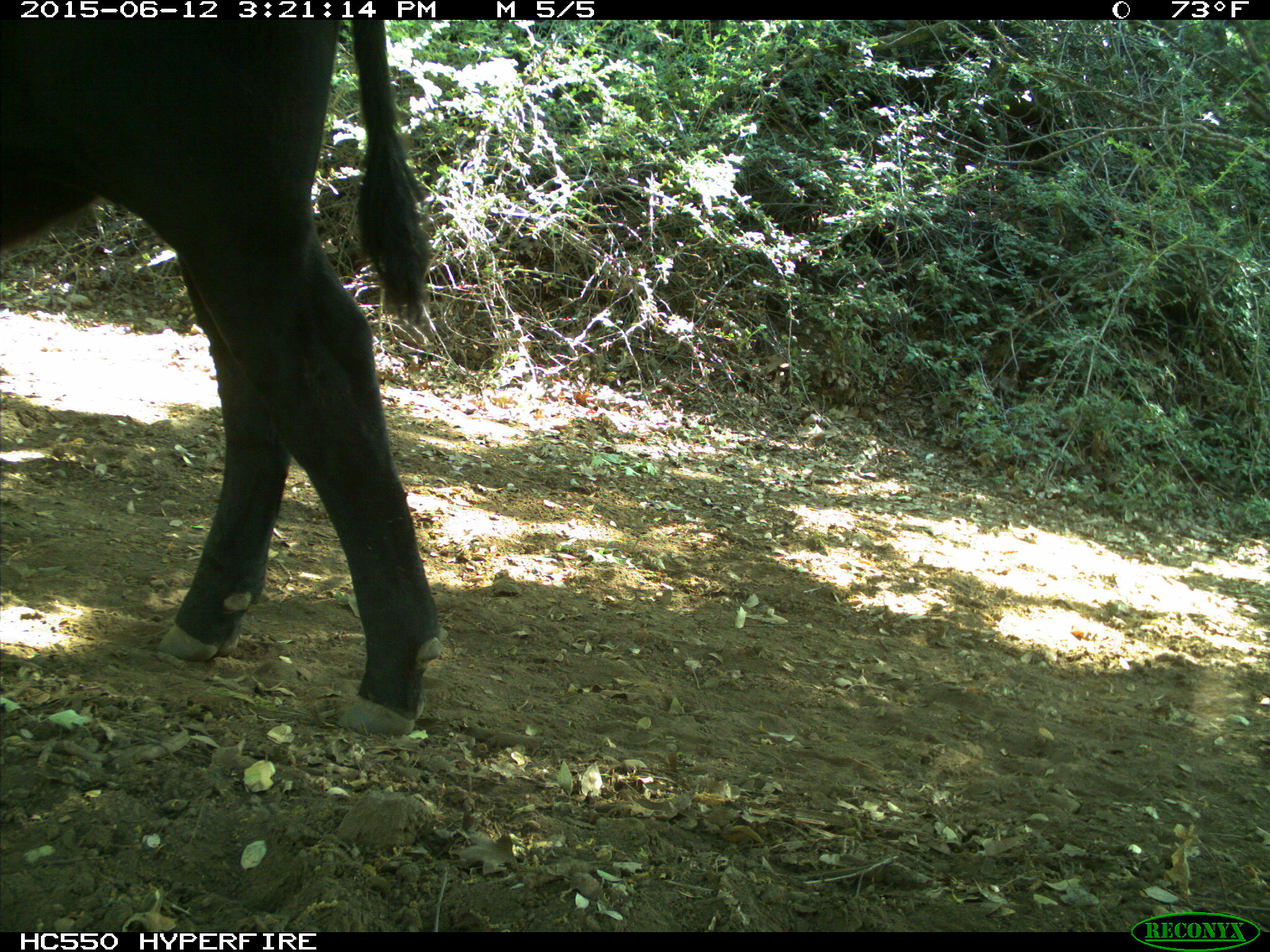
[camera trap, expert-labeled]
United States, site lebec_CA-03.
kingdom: Animalia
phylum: Chordata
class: Mammalia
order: Artiodactyla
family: Bovidae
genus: Bos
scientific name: Bos taurus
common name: domestic cow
Bos taurus (domestic cow).